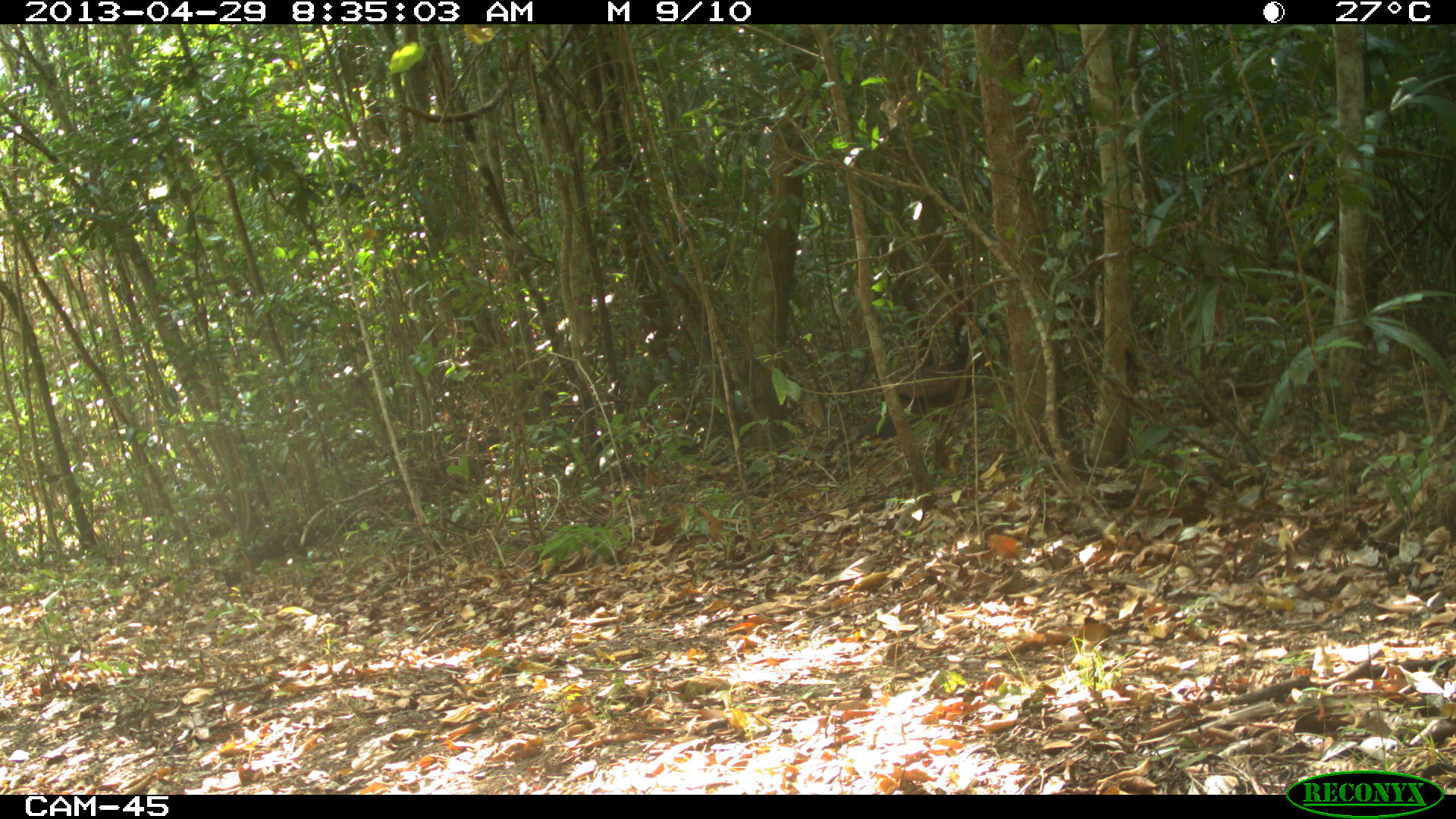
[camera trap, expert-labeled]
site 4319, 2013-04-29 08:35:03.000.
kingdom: Animalia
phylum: Chordata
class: Aves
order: Galliformes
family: Cracidae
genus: Crax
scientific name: Crax rubra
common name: great curassow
Crax rubra (great curassow), count 1, sex female.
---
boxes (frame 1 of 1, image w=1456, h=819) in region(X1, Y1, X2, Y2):
crax rubra: region(854, 308, 1001, 439)